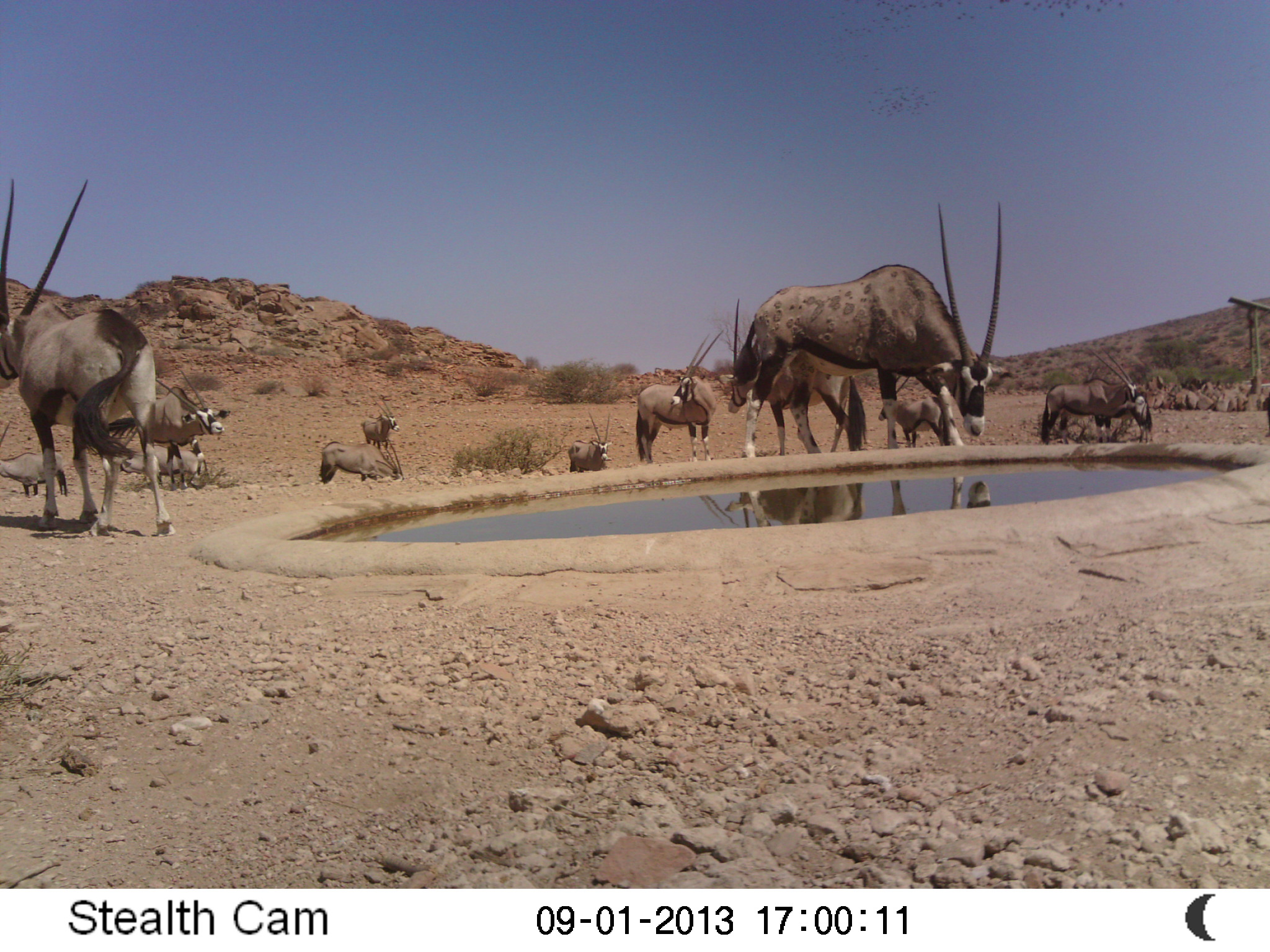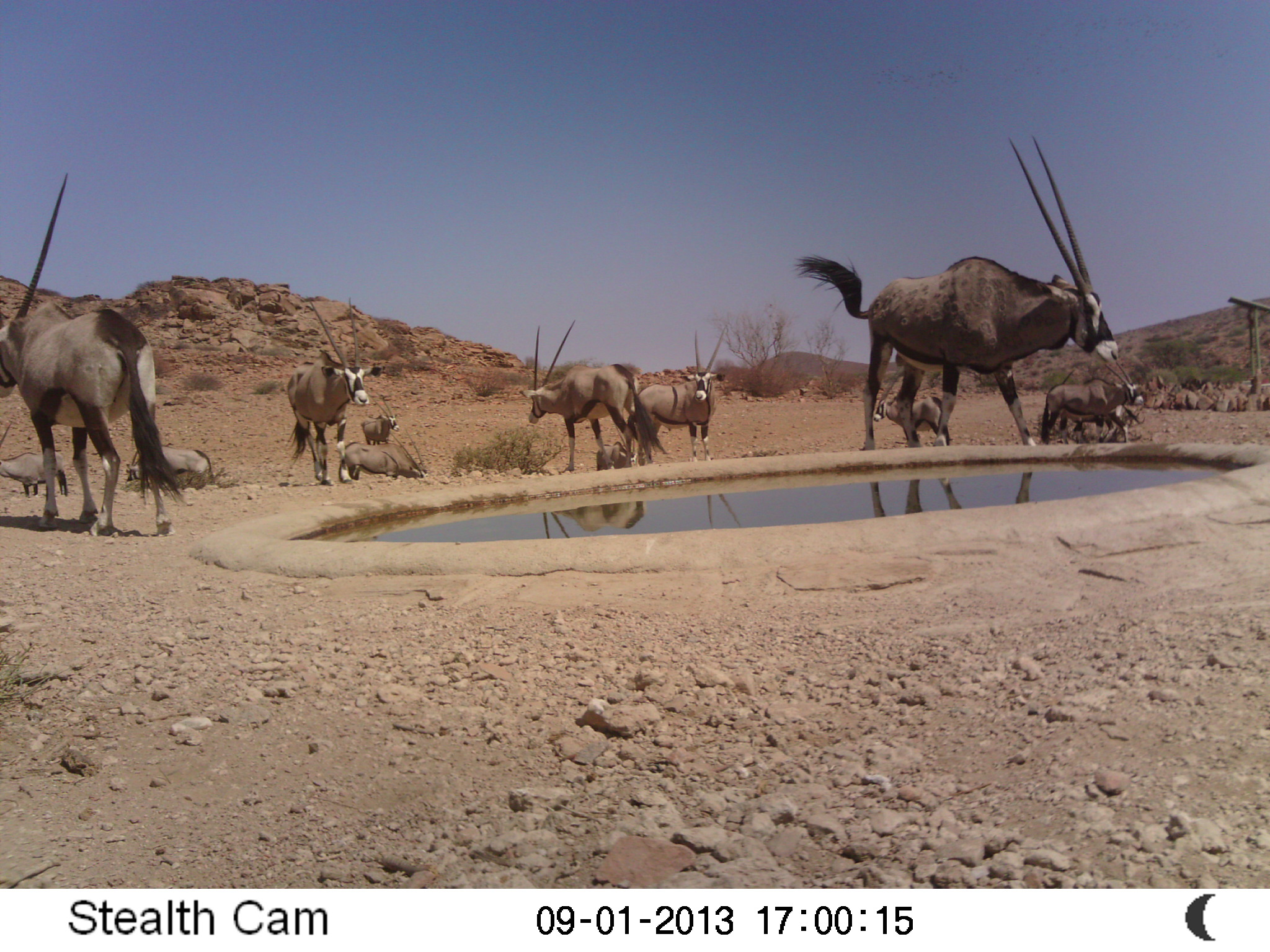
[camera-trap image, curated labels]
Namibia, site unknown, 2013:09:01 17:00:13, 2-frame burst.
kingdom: Animalia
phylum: Chordata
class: Mammalia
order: Artiodactyla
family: Bovidae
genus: Oryx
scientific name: Oryx gazella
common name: gemsbok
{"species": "Oryx gazella (gemsbok)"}